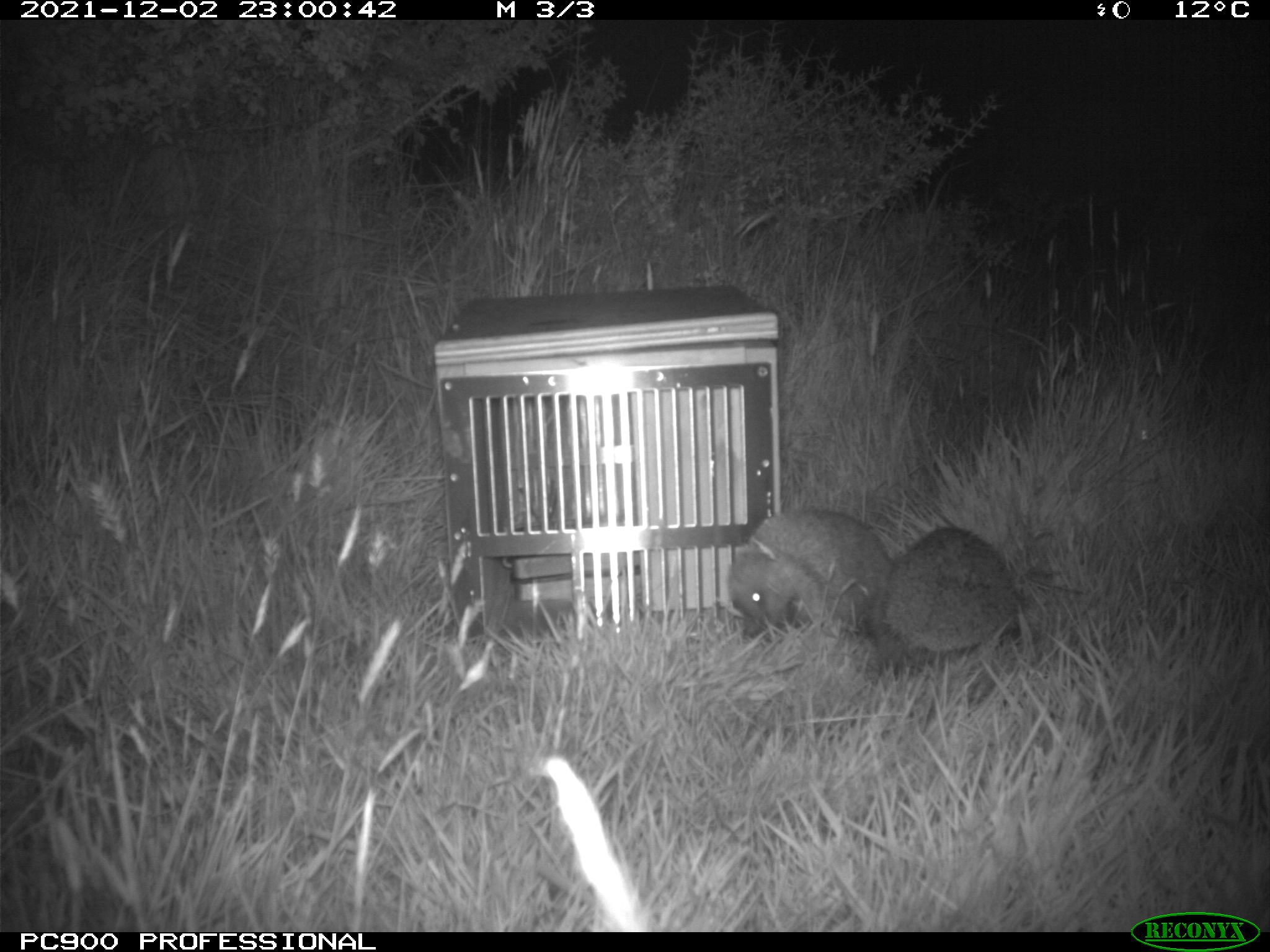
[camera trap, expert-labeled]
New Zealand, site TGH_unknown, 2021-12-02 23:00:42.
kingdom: Animalia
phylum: Chordata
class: Mammalia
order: Eulipotyphla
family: Erinaceidae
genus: Erinaceus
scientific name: Erinaceus europaeus europaeus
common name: european hedgehog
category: hedgehog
Hedgehog (european hedgehog) (Erinaceus europaeus europaeus).